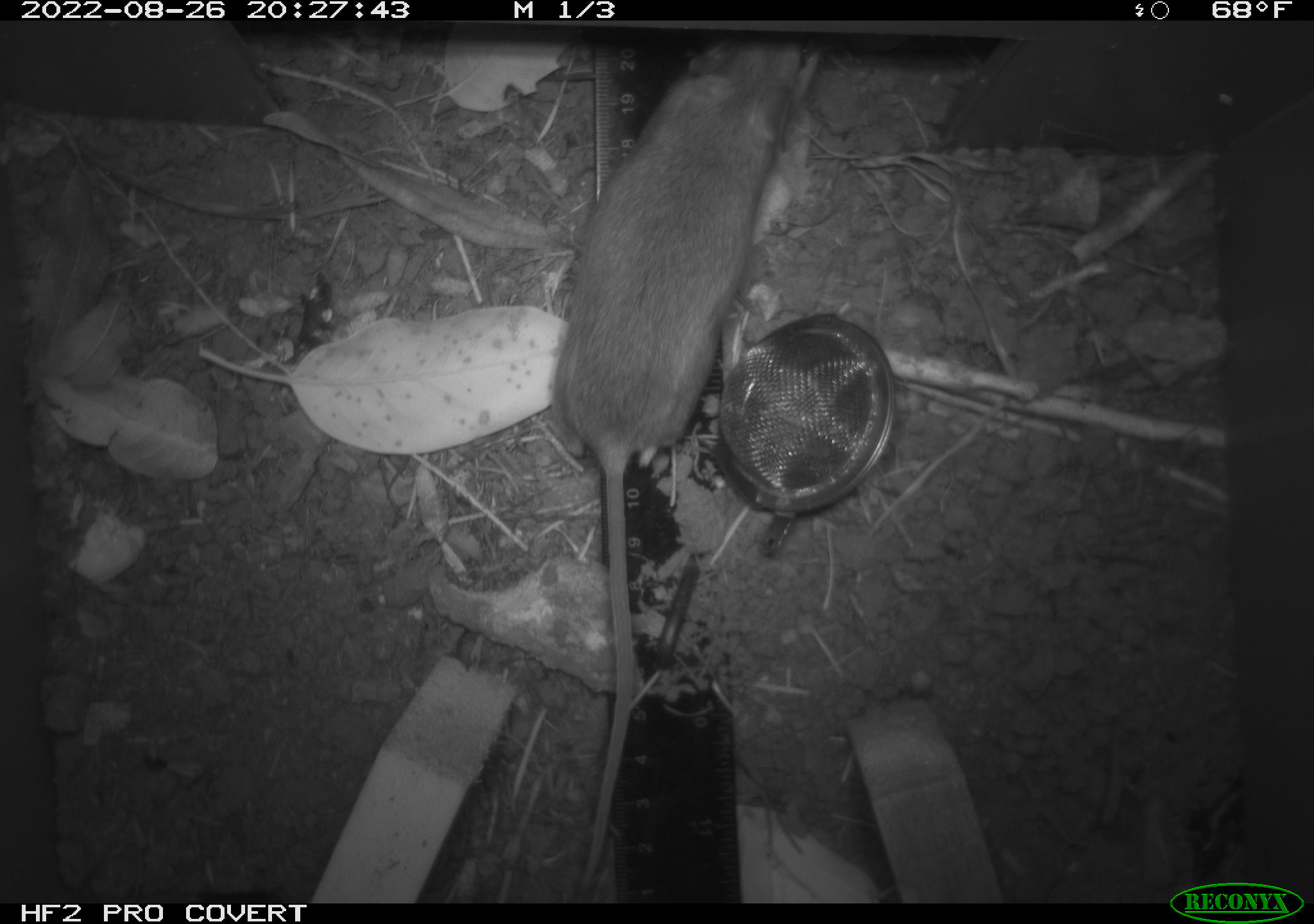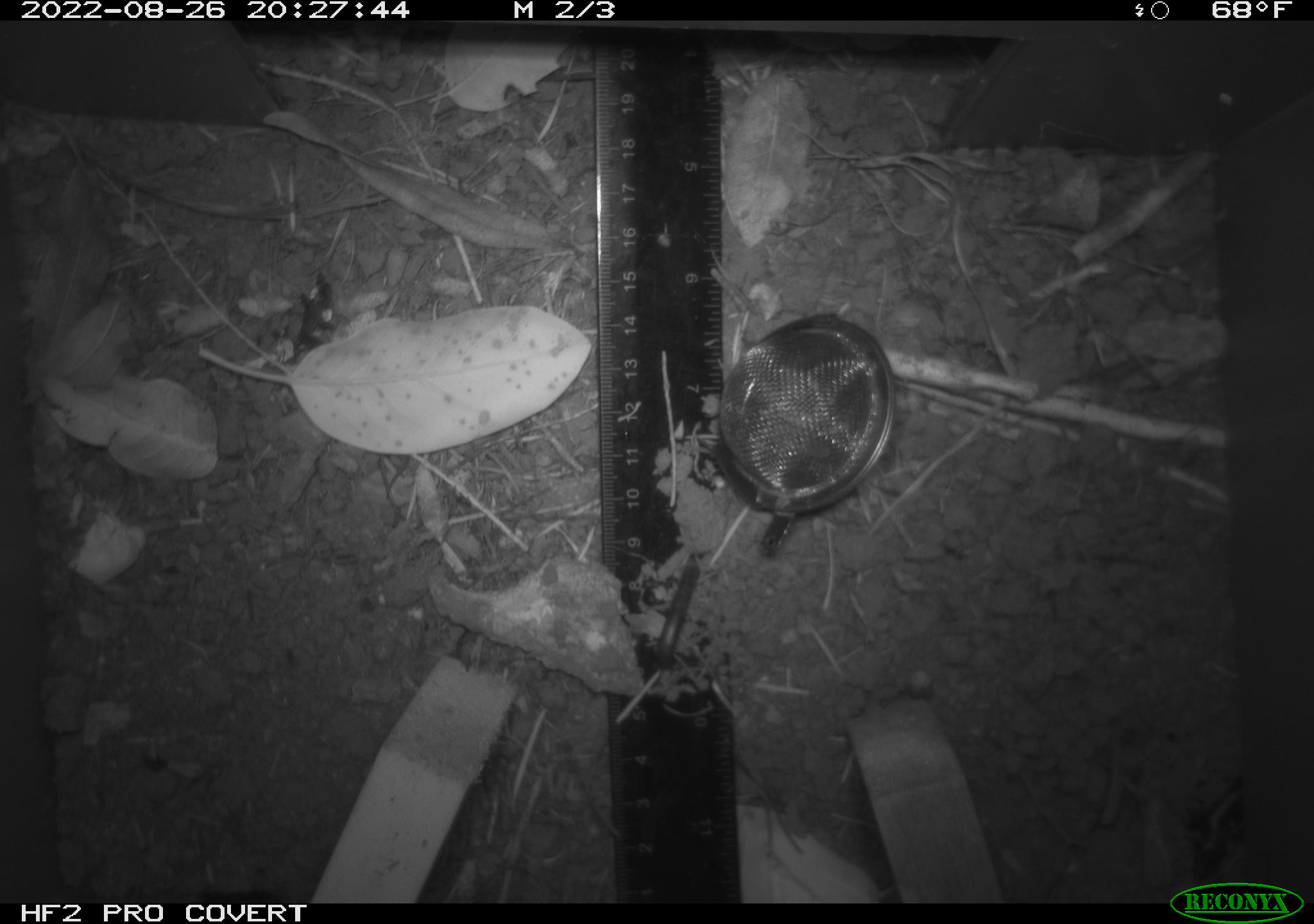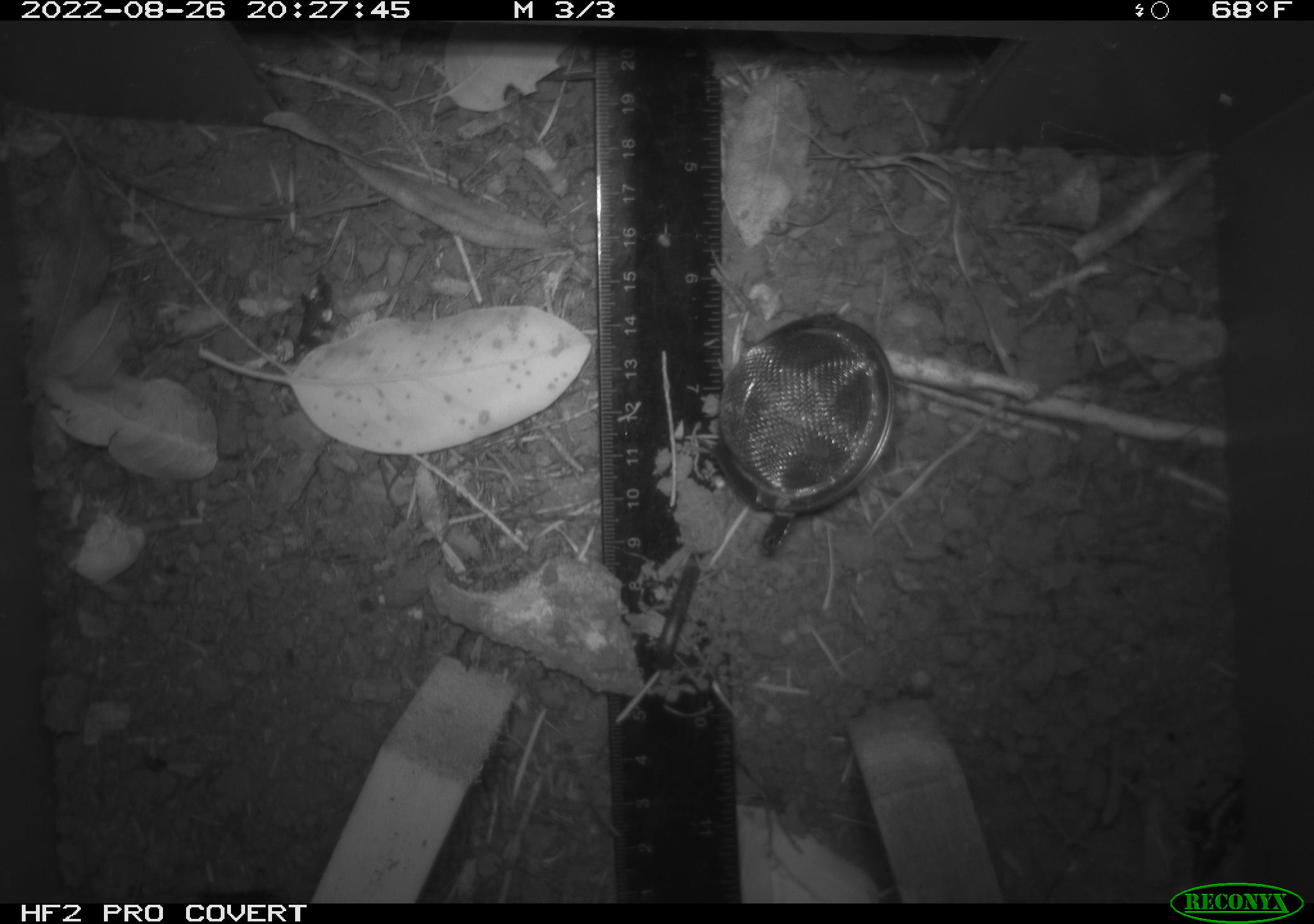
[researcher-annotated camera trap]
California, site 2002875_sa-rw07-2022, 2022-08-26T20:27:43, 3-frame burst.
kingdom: Animalia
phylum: Chordata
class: Mammalia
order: Rodentia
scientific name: Rodentia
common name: mouse species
Mouse species (Rodentia).